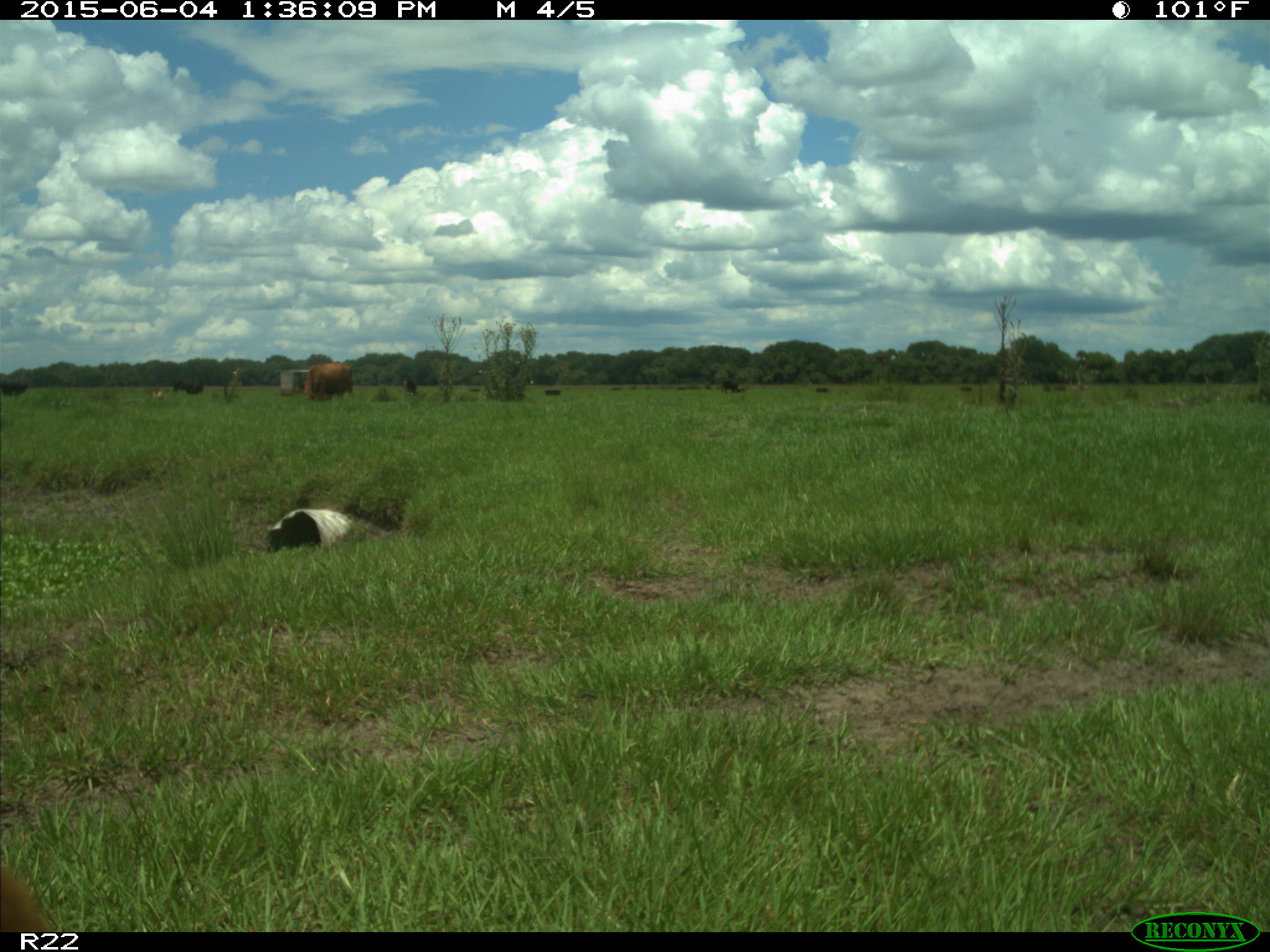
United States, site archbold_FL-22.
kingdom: Animalia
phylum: Chordata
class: Mammalia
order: Artiodactyla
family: Bovidae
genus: Bos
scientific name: Bos taurus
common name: domestic cow